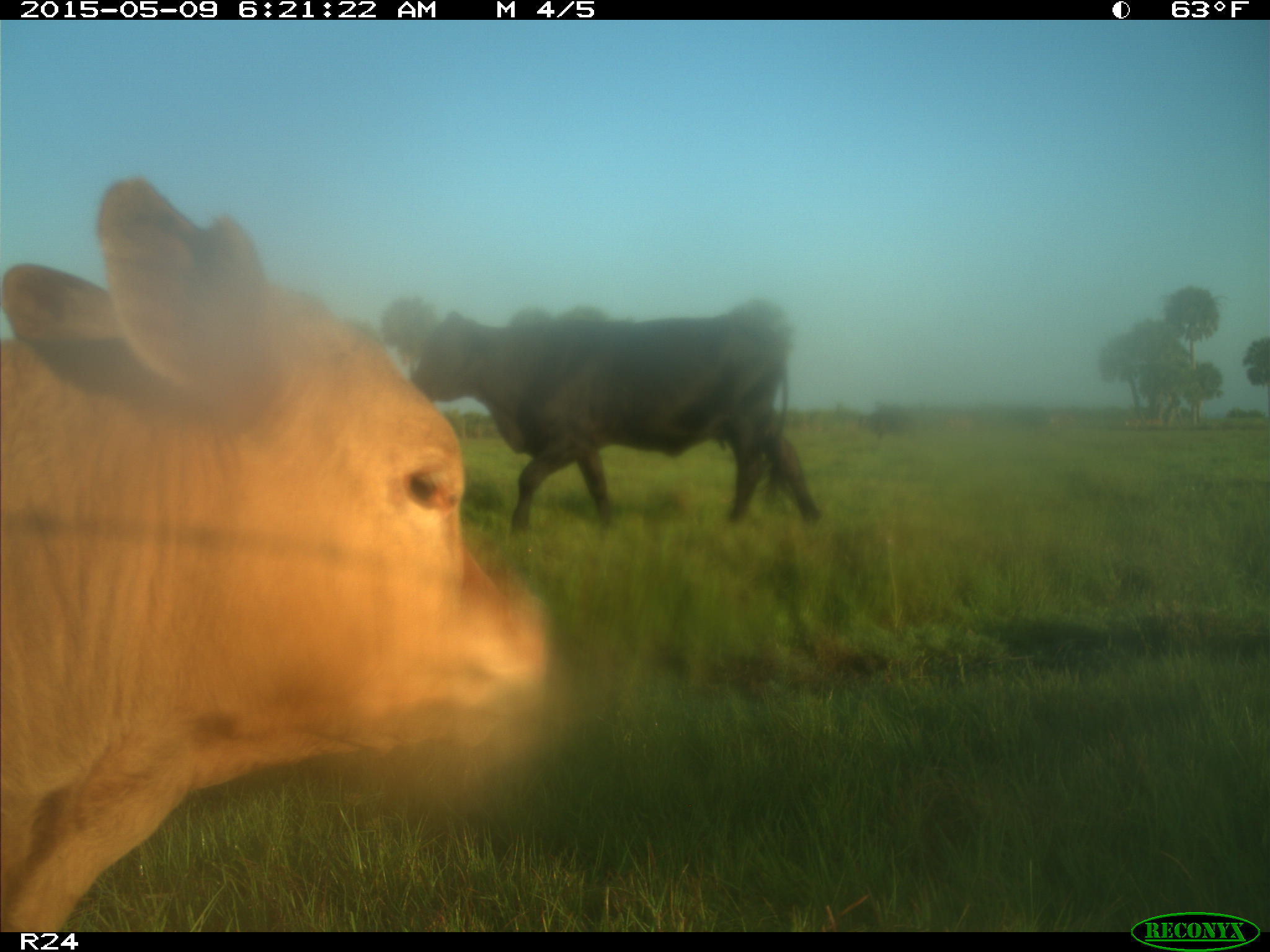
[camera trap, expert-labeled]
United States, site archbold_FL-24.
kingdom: Animalia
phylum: Chordata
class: Mammalia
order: Artiodactyla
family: Bovidae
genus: Bos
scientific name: Bos taurus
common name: domestic cow